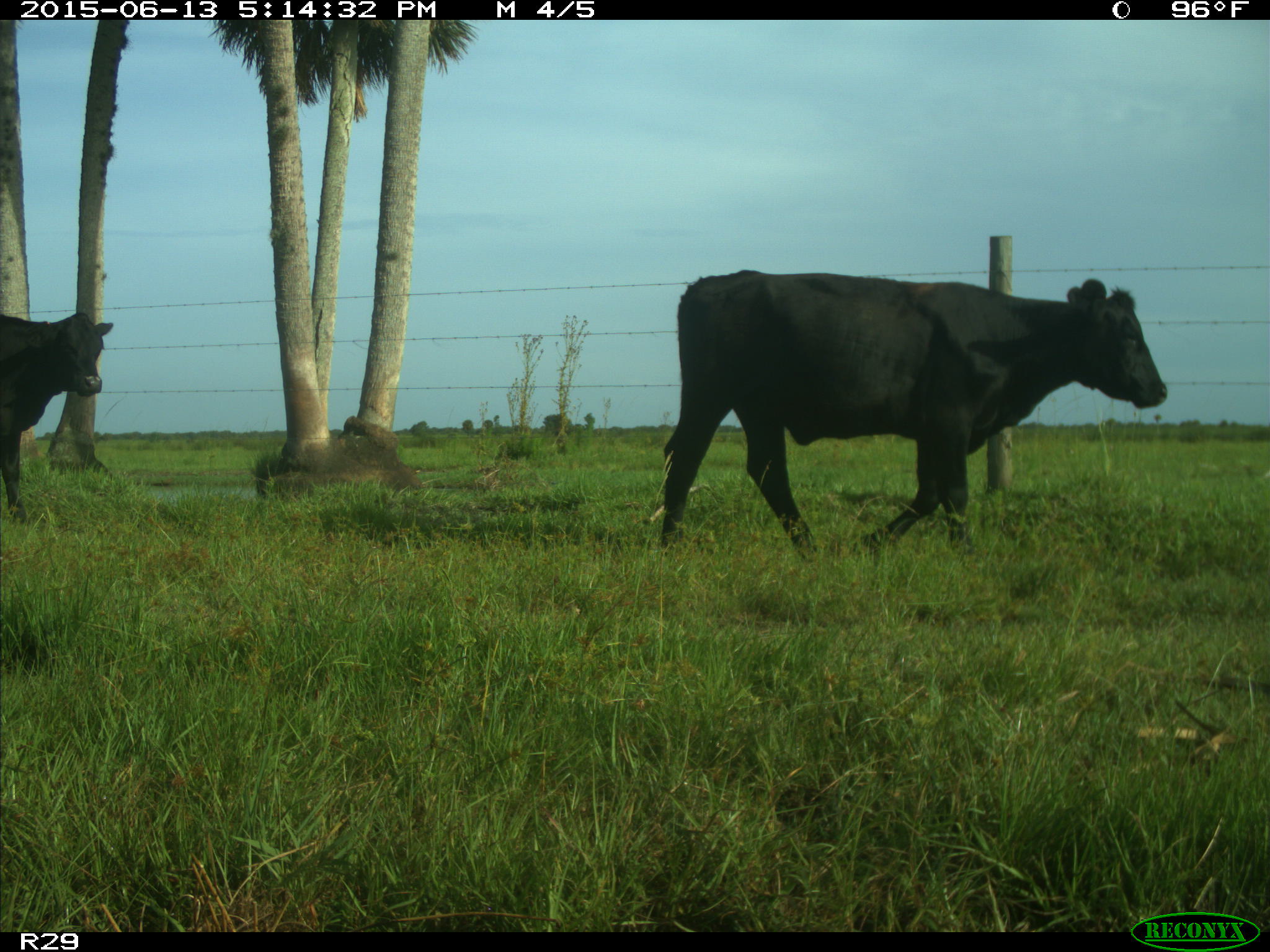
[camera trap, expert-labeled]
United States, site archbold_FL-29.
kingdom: Animalia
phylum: Chordata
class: Mammalia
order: Artiodactyla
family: Bovidae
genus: Bos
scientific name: Bos taurus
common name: domestic cow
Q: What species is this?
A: Bos taurus (domestic cow).